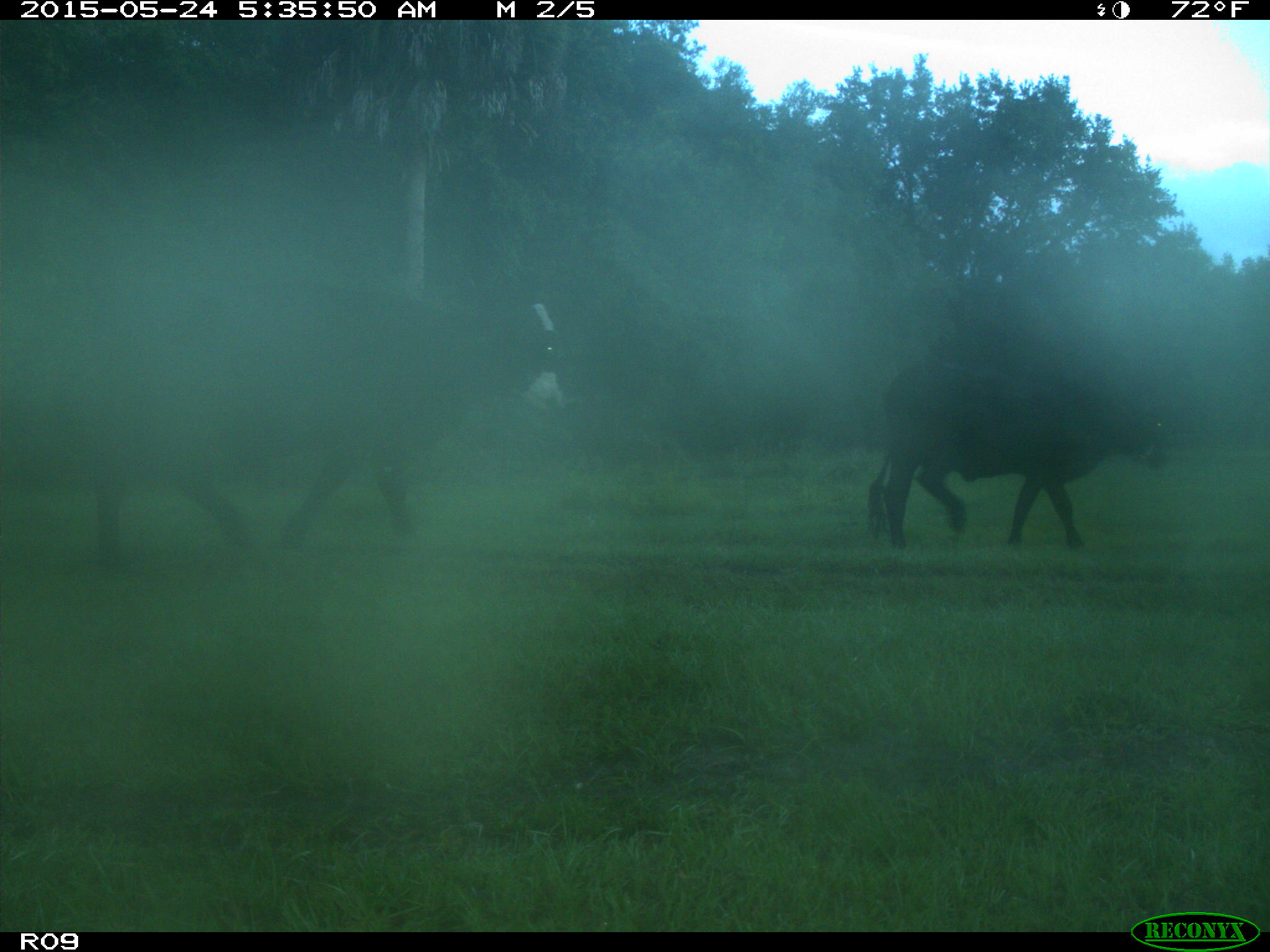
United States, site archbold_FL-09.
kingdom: Animalia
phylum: Chordata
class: Mammalia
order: Artiodactyla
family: Bovidae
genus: Bos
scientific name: Bos taurus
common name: domestic cow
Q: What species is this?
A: Bos taurus (domestic cow).